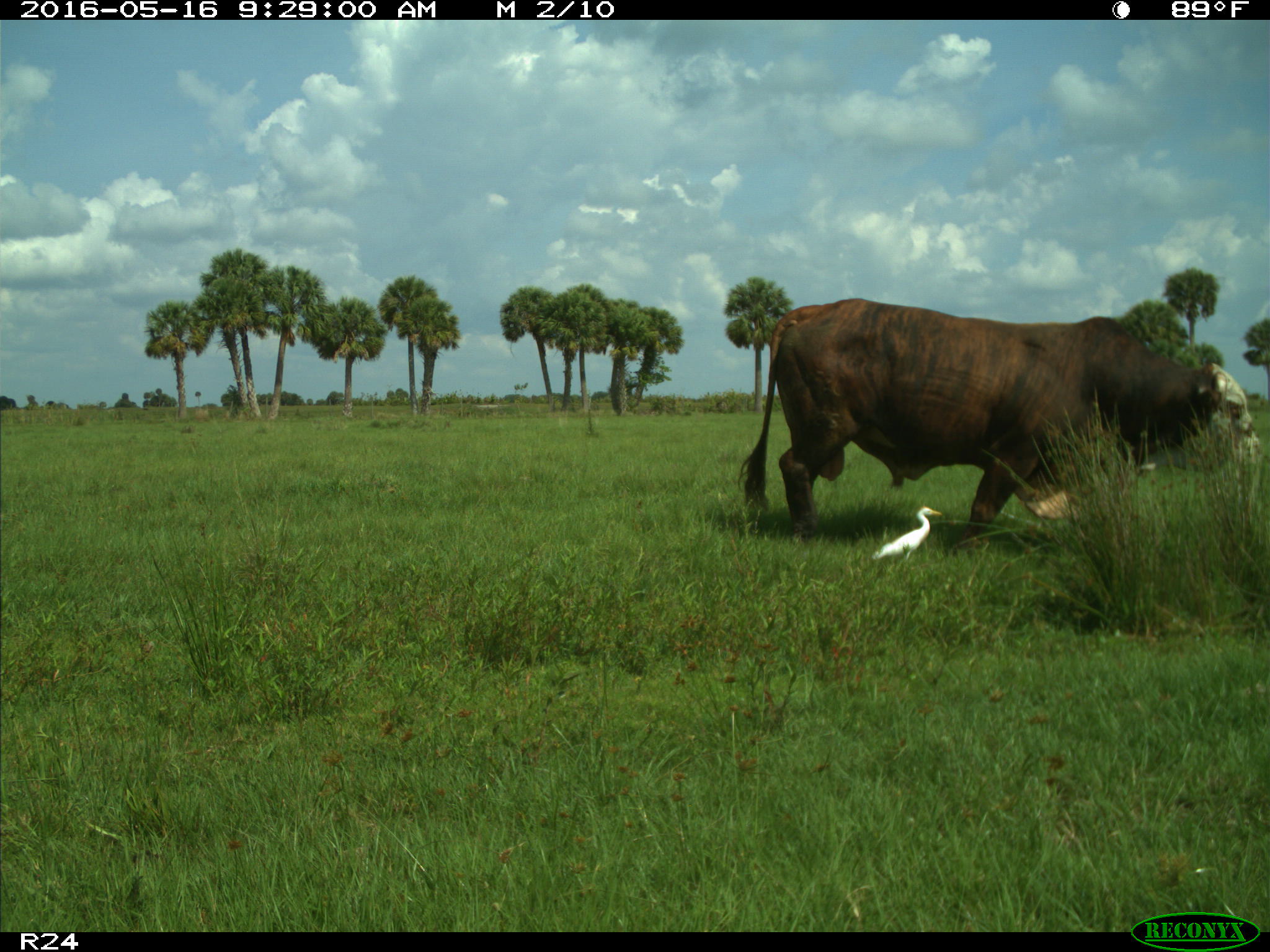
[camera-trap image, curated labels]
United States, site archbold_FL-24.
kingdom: Animalia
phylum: Chordata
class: Mammalia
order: Artiodactyla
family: Bovidae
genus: Bos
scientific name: Bos taurus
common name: domestic cow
Bos taurus (domestic cow).